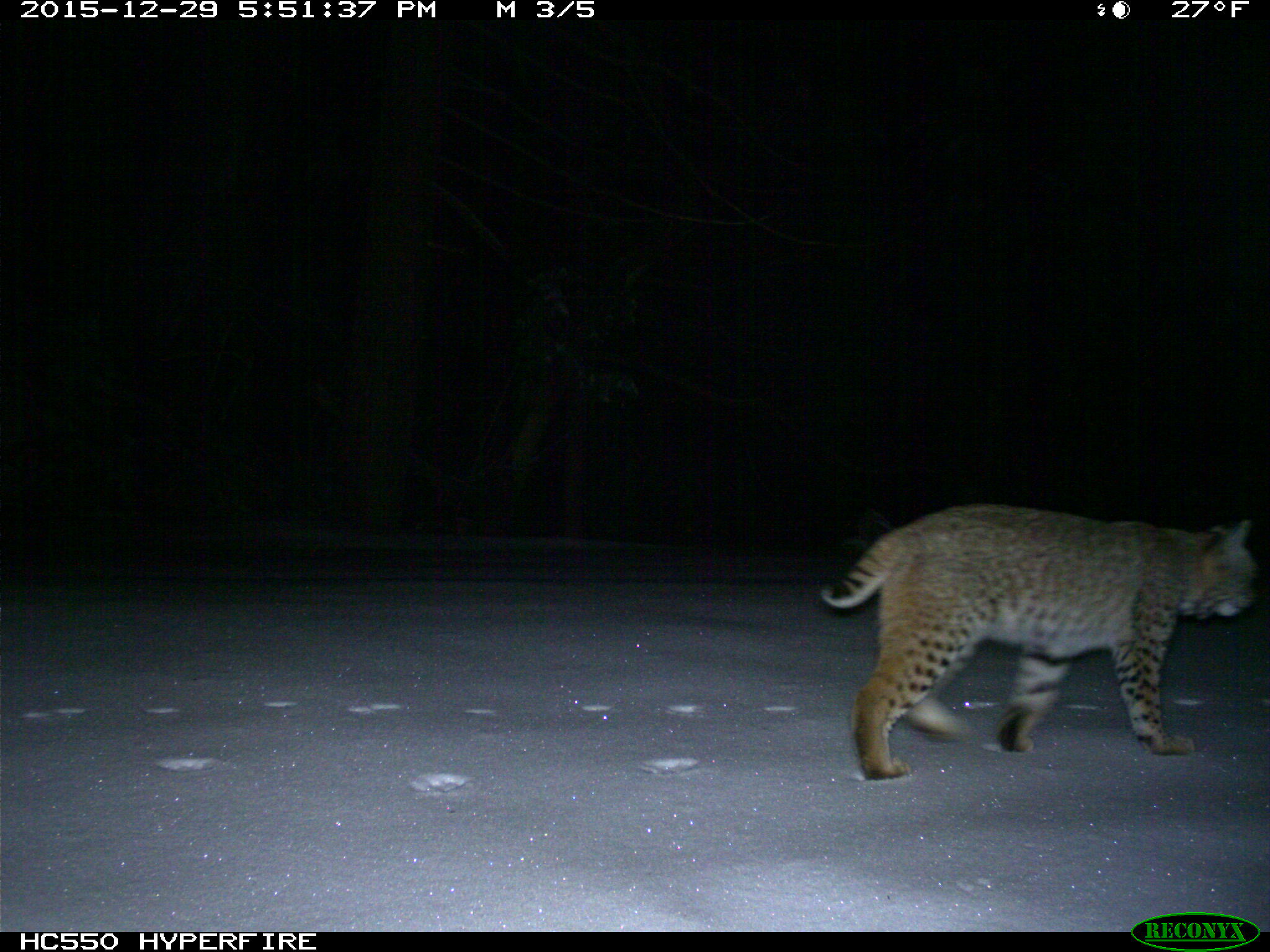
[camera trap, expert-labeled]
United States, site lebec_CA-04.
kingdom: Animalia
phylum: Chordata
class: Mammalia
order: Carnivora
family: Felidae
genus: Lynx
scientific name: Lynx rufus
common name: bobcat